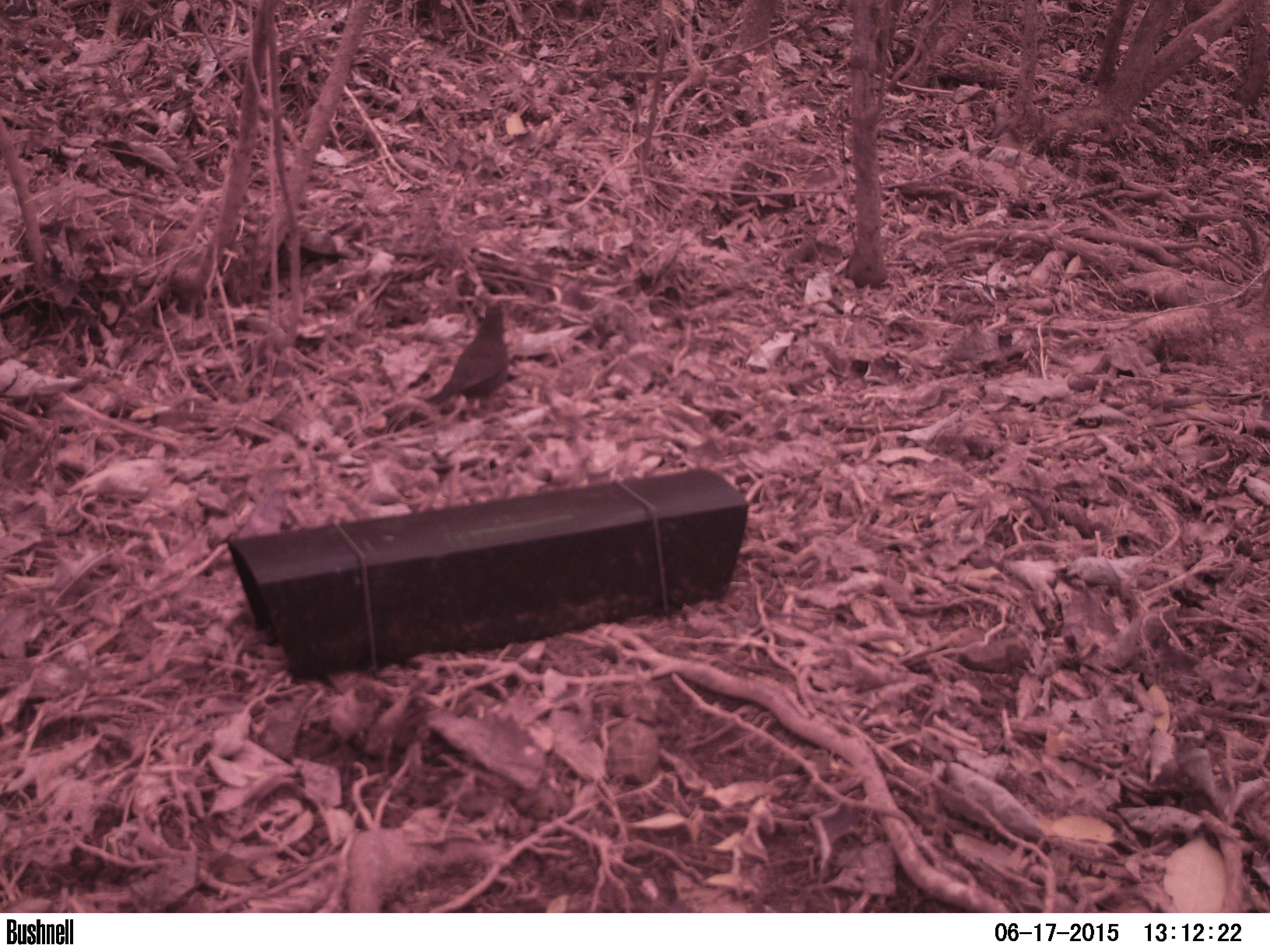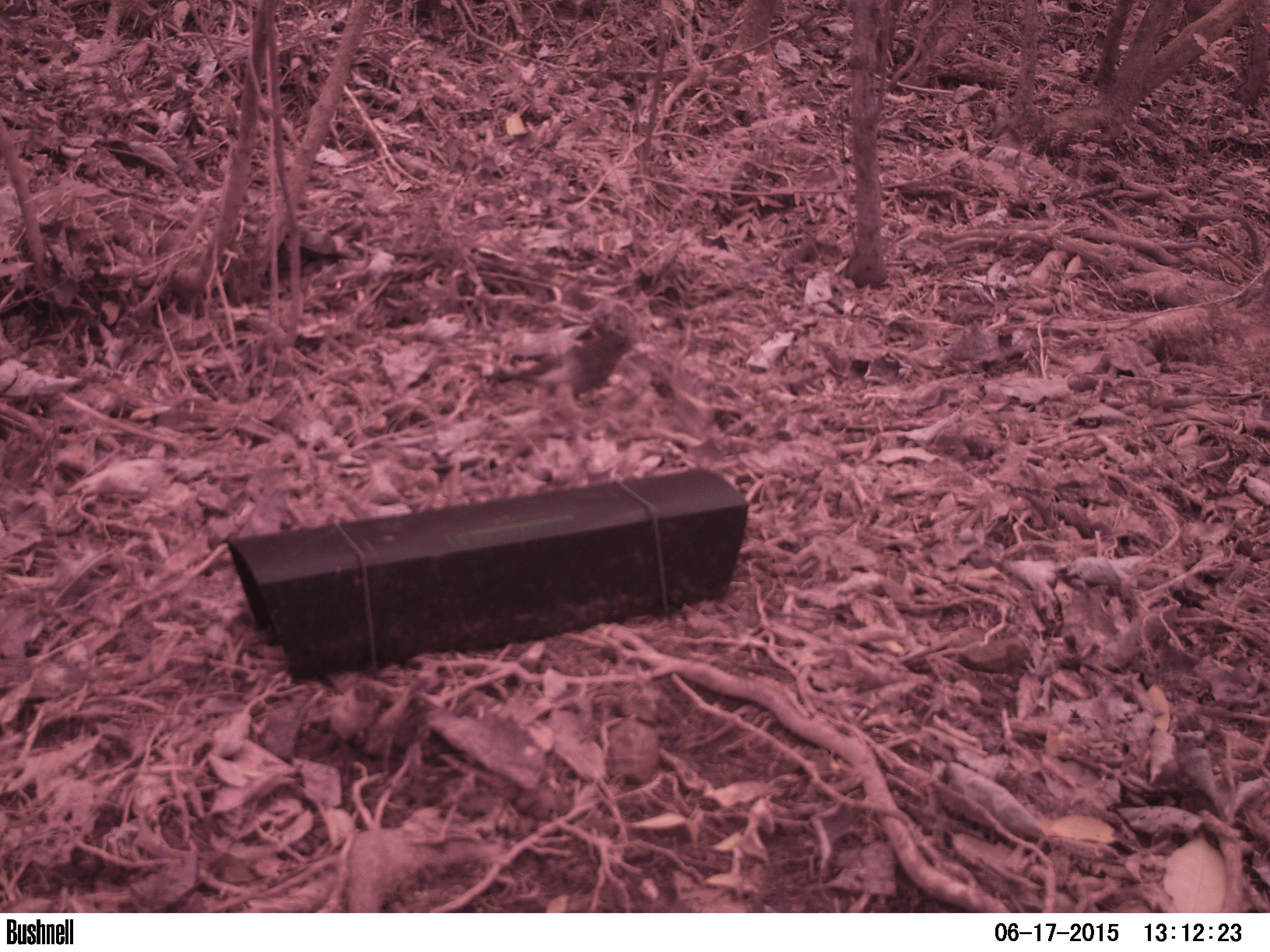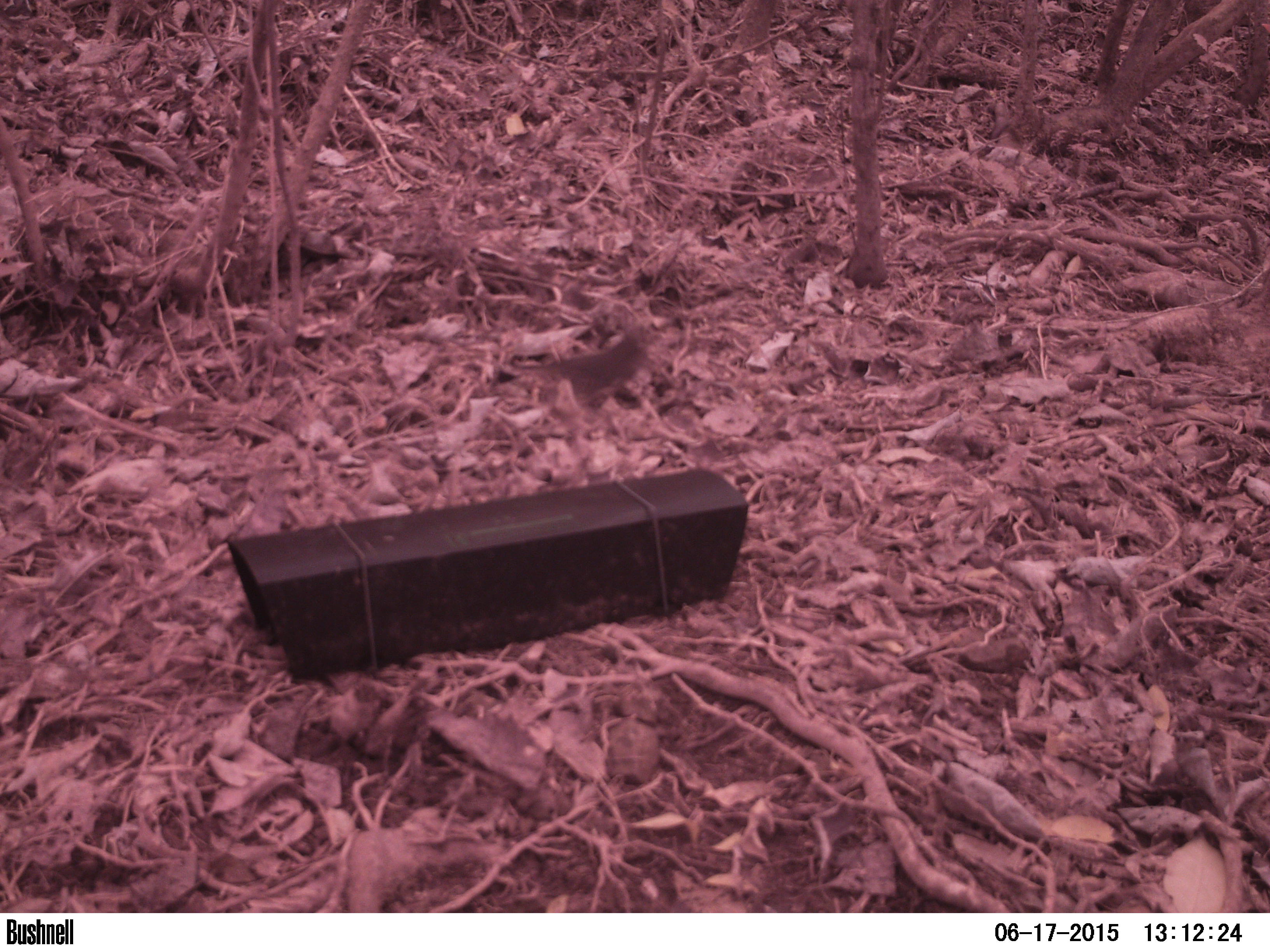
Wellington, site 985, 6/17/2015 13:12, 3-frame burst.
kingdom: Animalia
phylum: Chordata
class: Aves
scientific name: Aves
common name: bird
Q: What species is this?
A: Bird (Aves).